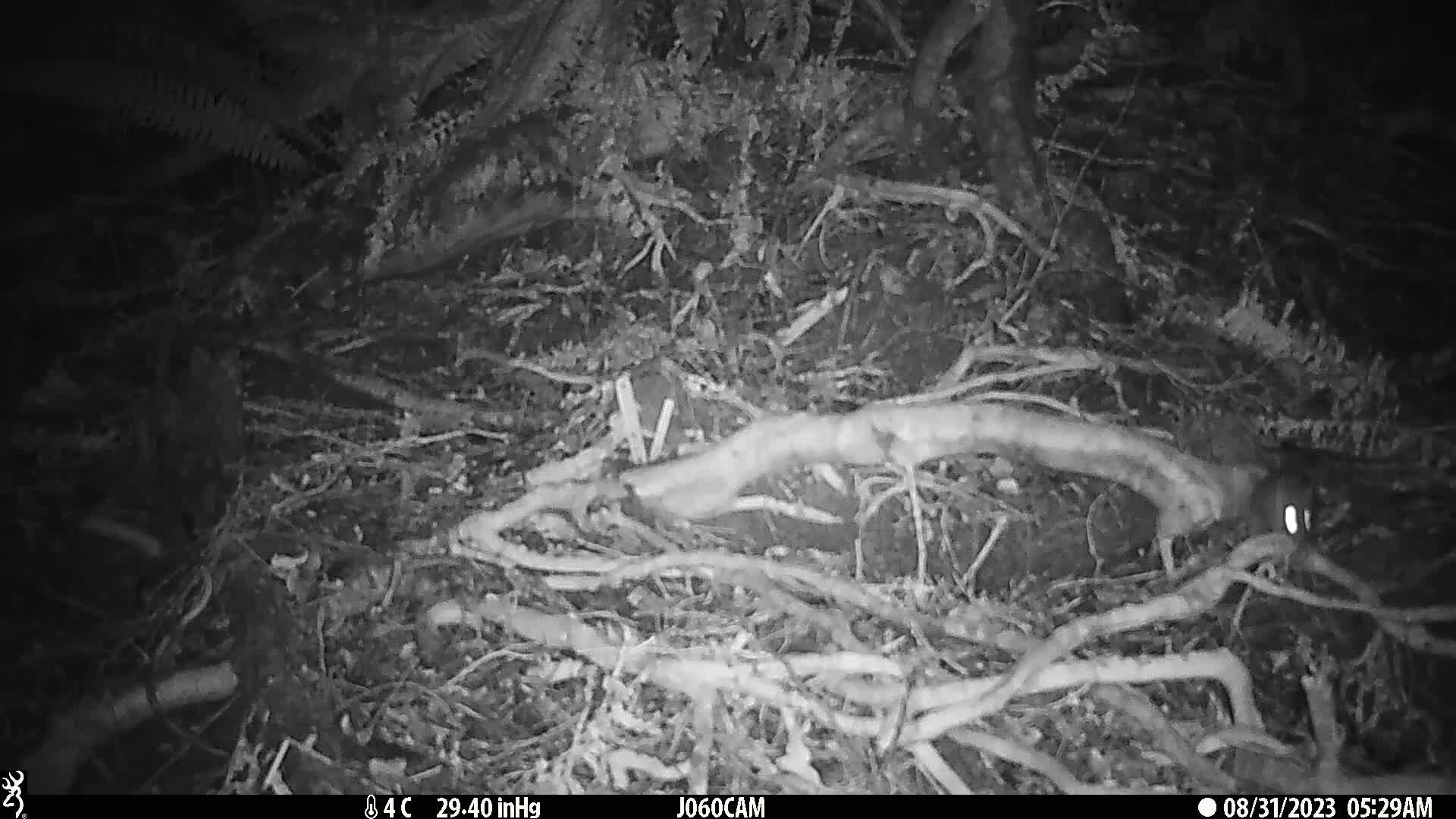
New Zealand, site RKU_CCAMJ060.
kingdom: Animalia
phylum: Chordata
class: Mammalia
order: Rodentia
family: Muridae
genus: Rattus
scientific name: Rattus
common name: rat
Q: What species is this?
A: Rat (Rattus).